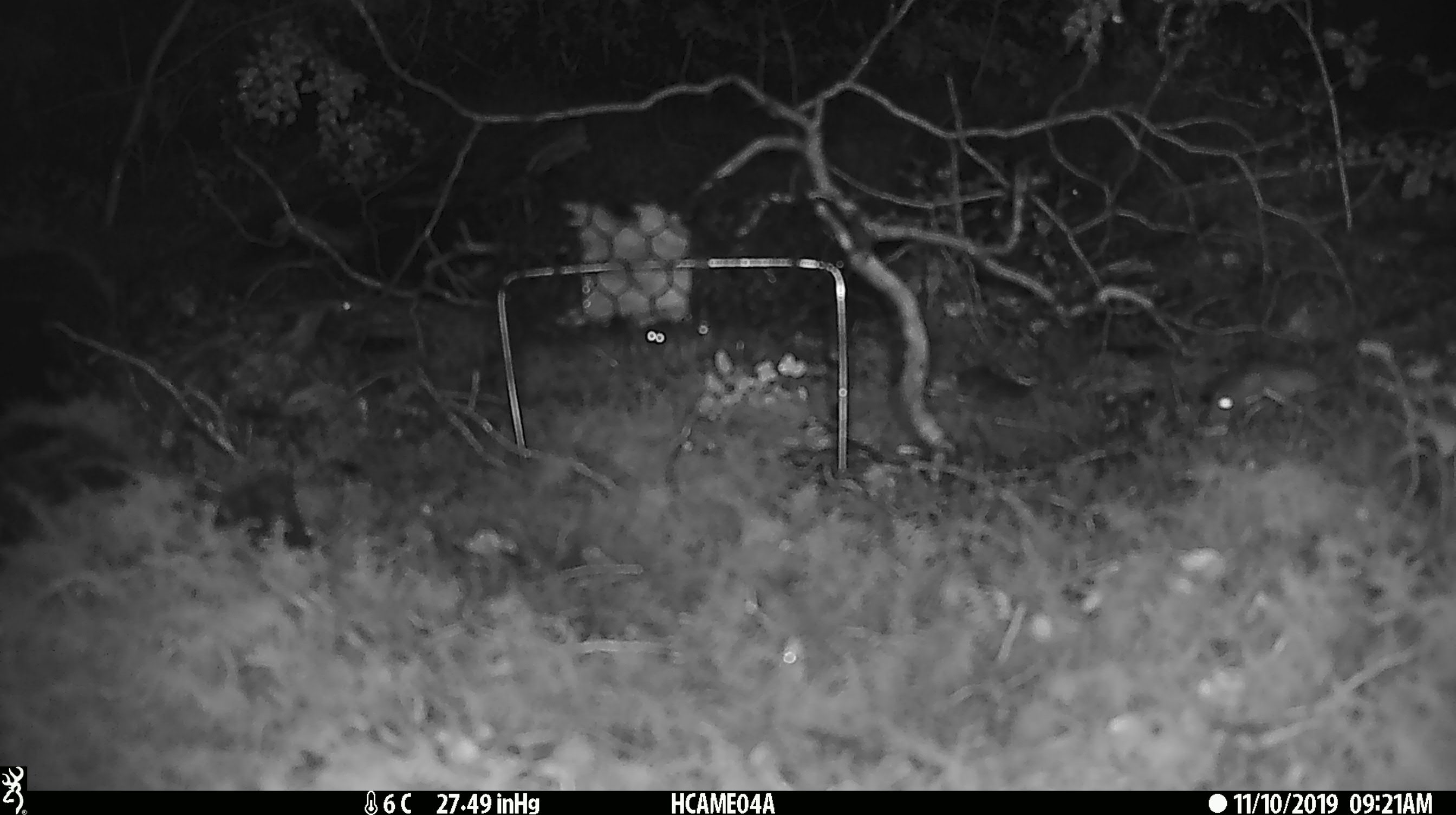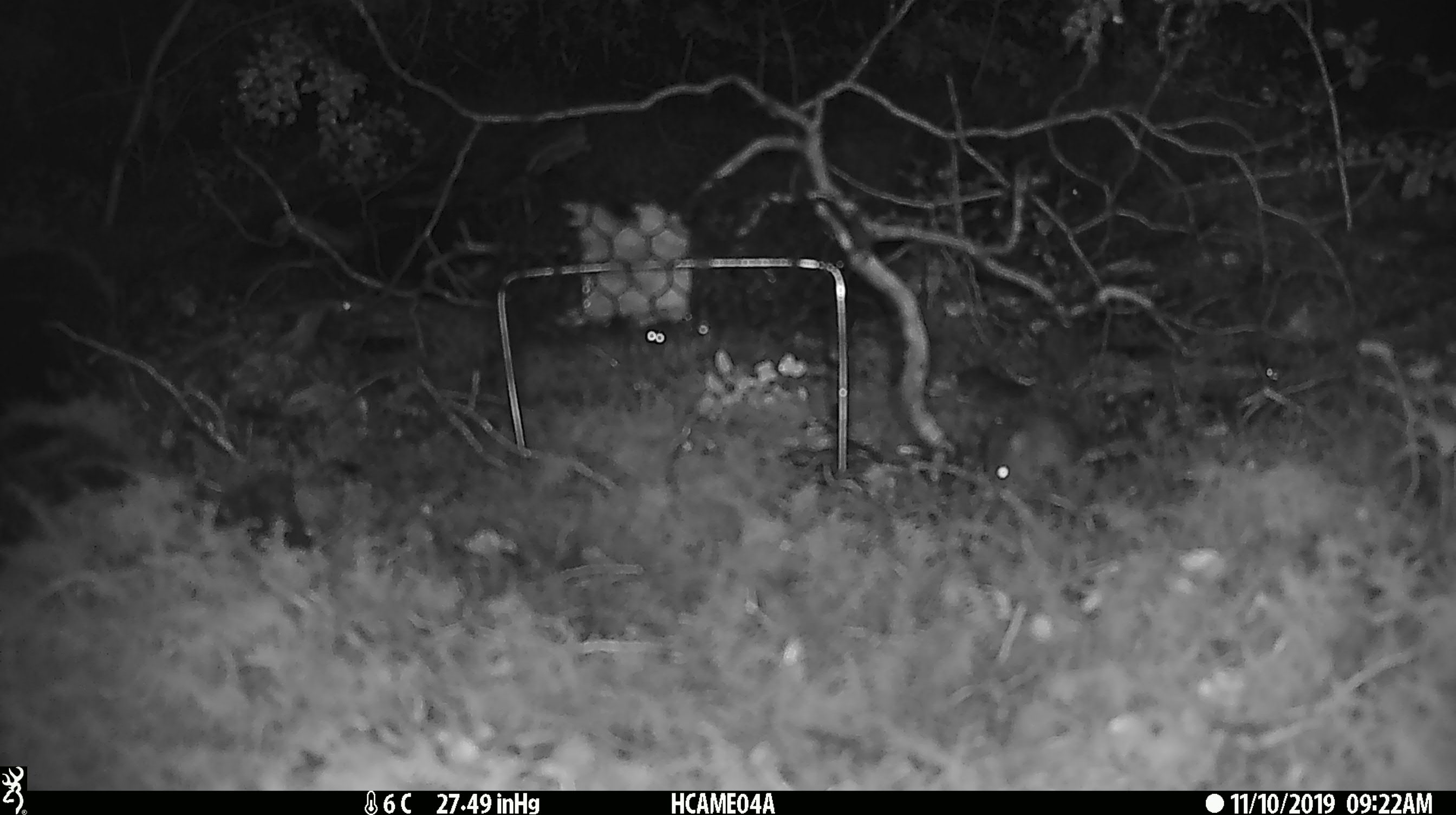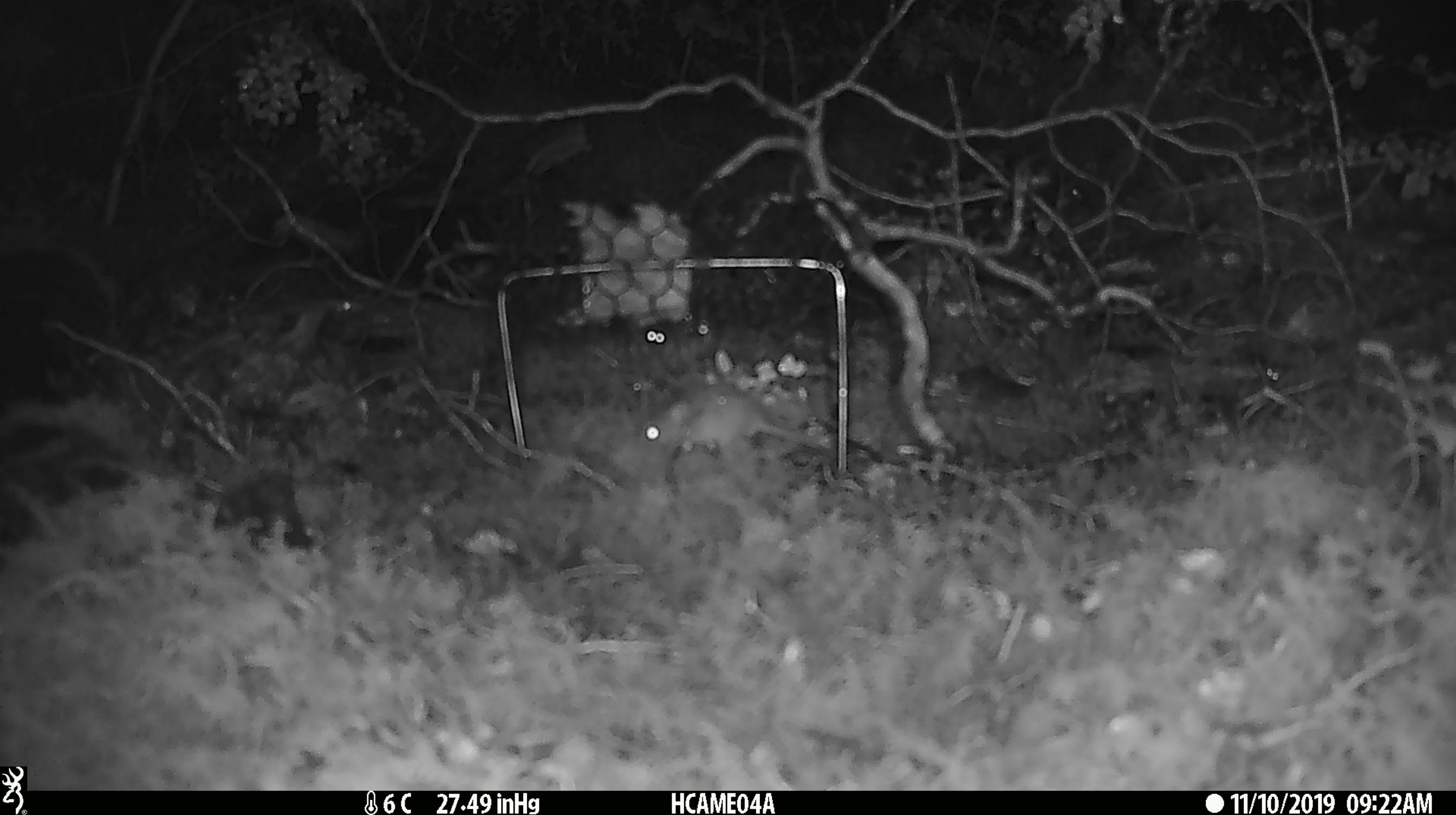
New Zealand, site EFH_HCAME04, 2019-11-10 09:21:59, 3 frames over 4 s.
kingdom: Animalia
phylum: Chordata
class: Mammalia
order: Rodentia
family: Muridae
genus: Mus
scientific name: Mus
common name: mouse